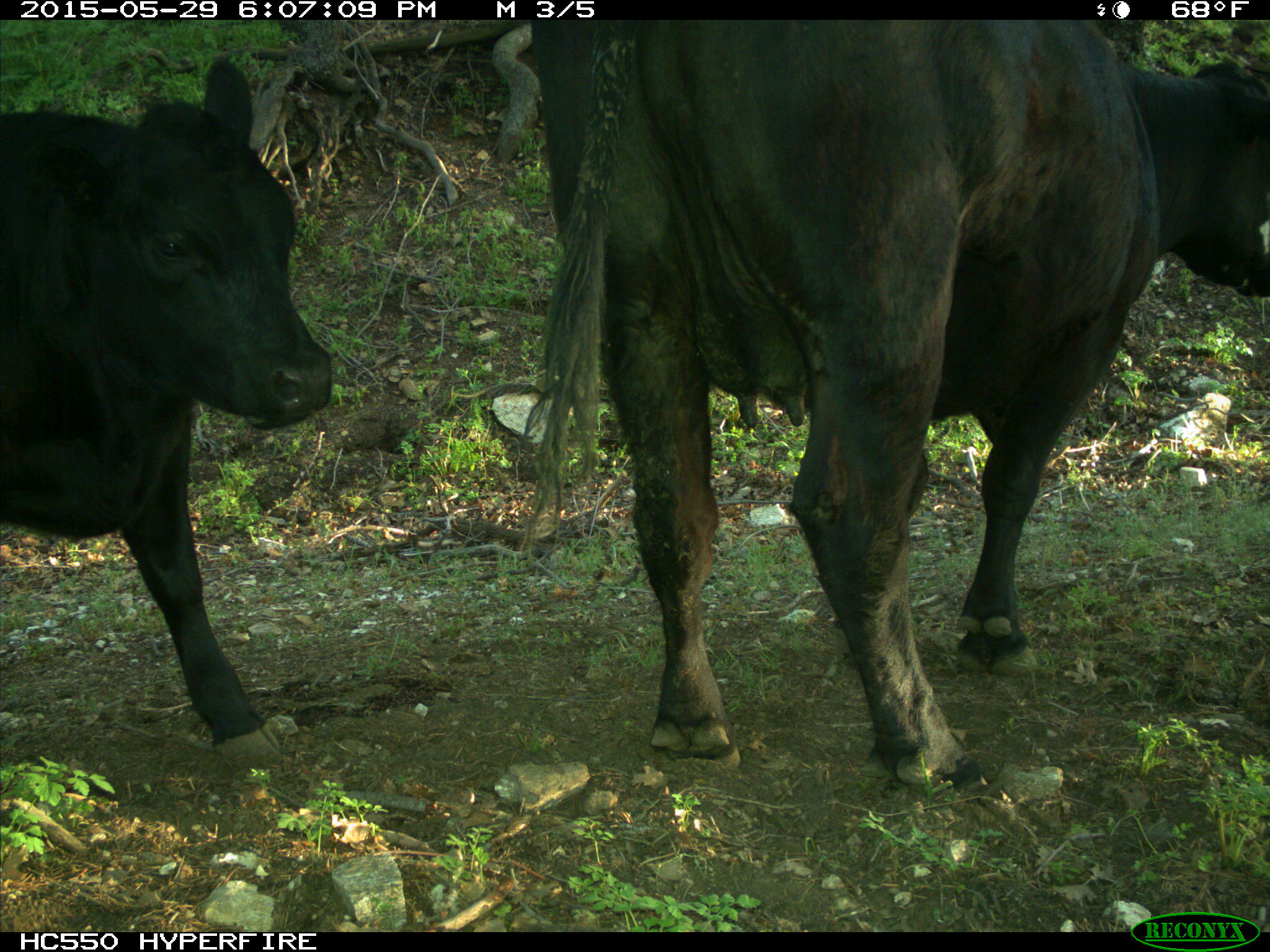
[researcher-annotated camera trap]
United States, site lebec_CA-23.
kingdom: Animalia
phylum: Chordata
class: Mammalia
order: Artiodactyla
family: Bovidae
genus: Bos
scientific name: Bos taurus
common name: domestic cow